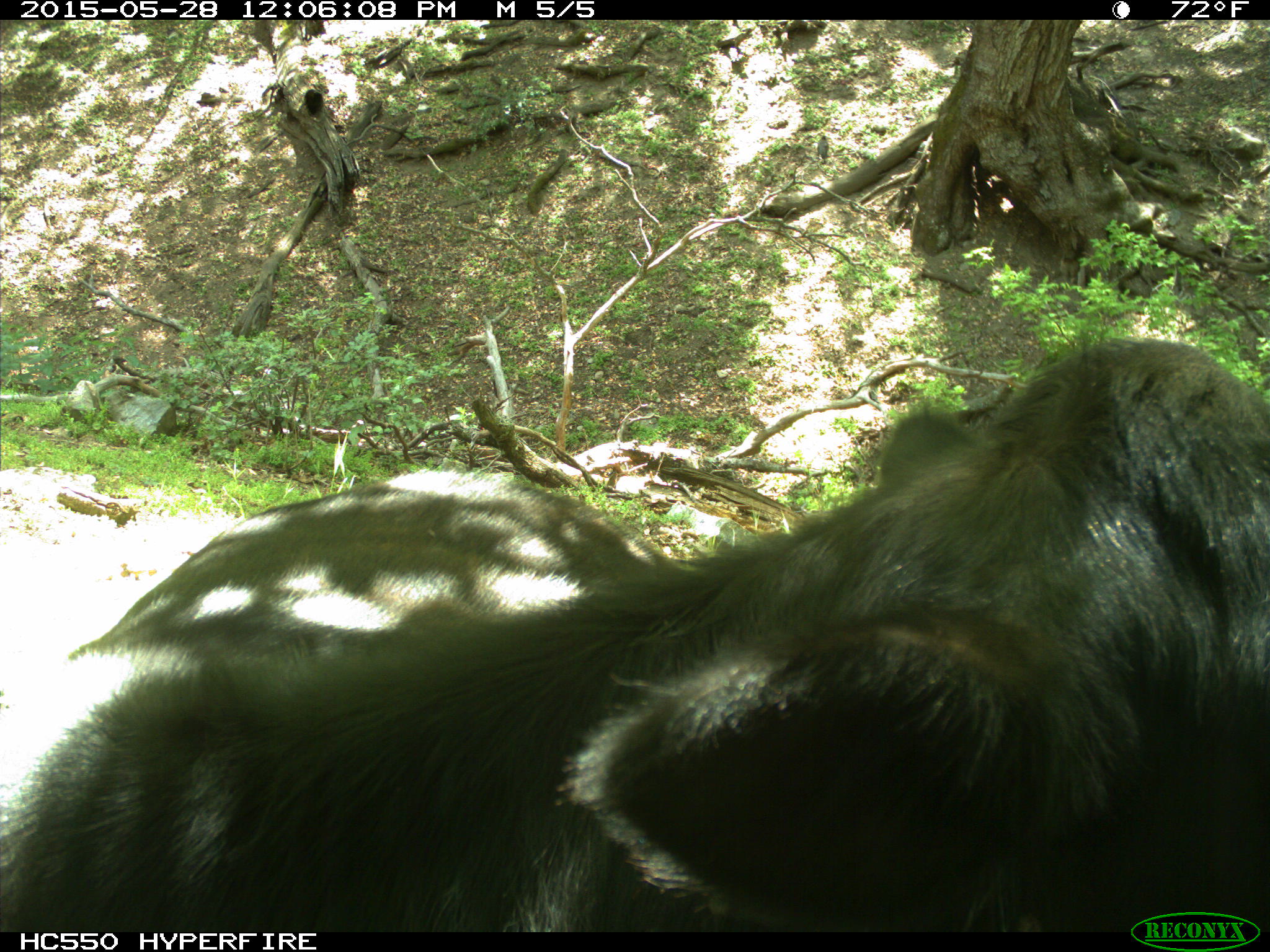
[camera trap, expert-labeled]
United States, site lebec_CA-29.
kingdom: Animalia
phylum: Chordata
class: Mammalia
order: Artiodactyla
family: Bovidae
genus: Bos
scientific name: Bos taurus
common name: domestic cow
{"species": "Bos taurus (domestic cow)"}